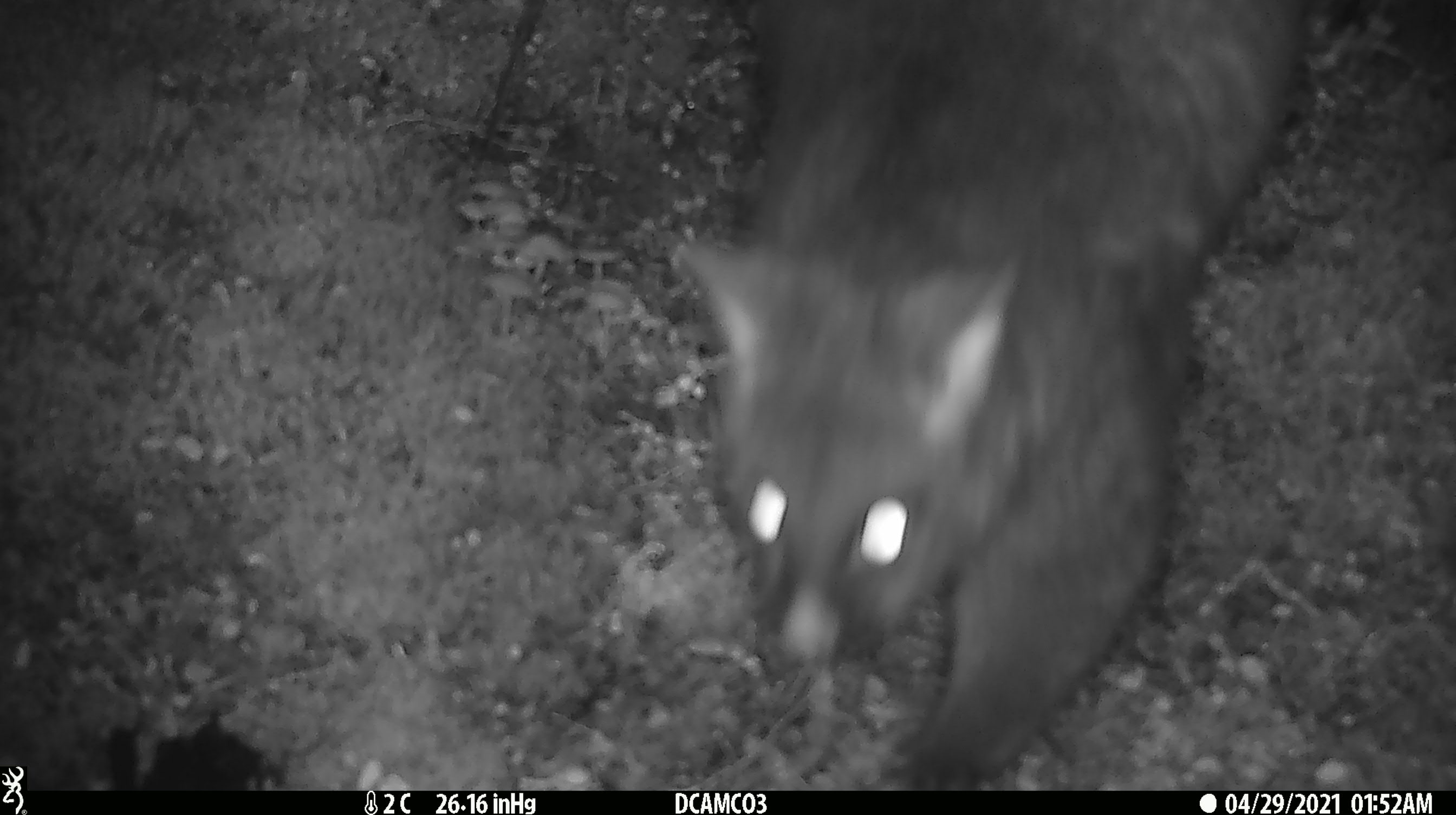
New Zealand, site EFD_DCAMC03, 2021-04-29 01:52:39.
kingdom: Animalia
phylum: Chordata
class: Mammalia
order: Diprotodontia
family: Phalangeridae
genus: Trichosurus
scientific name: Trichosurus vulpecula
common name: common brushtail possum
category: possum